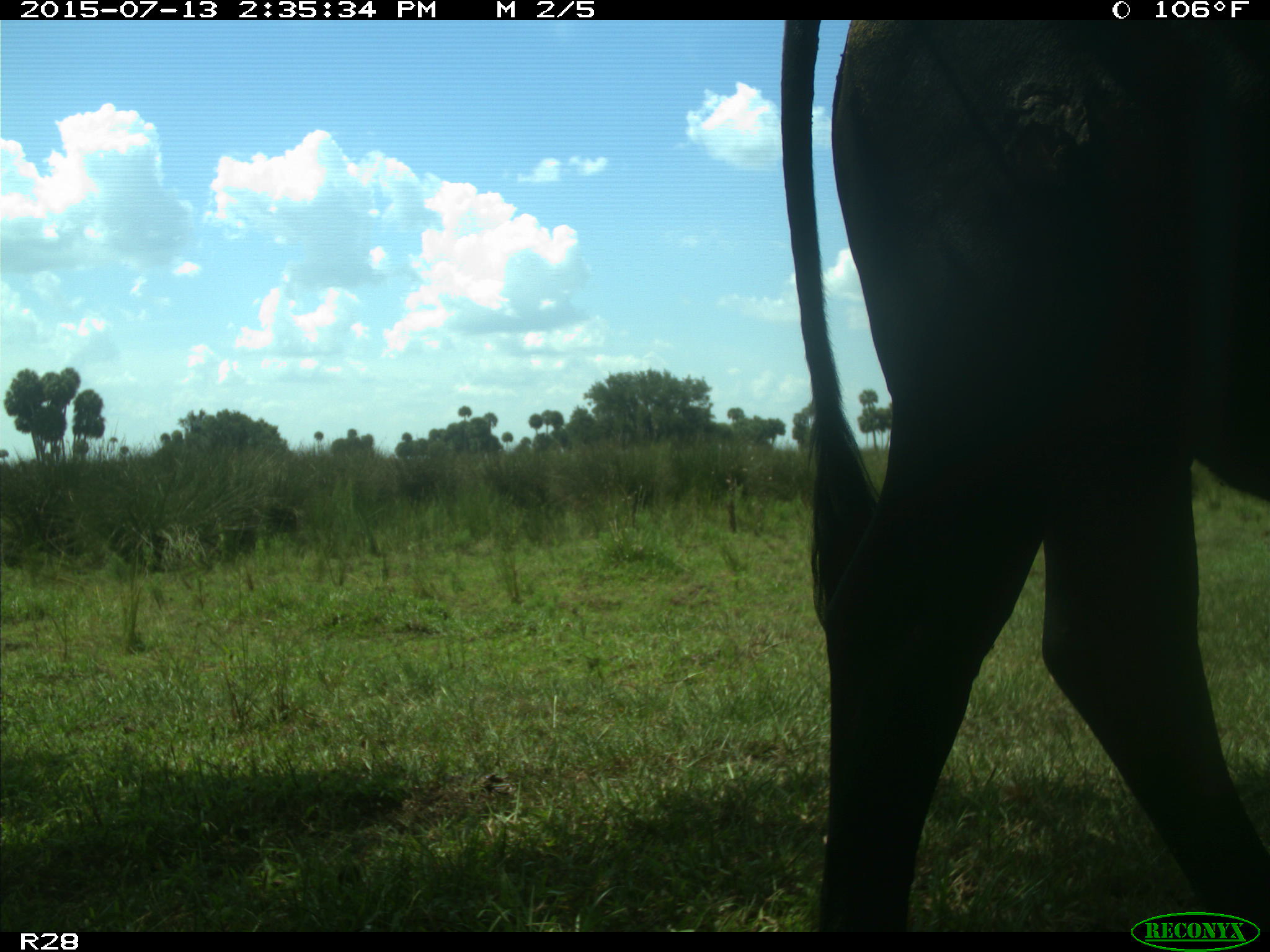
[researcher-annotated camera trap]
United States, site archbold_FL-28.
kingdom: Animalia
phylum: Chordata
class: Mammalia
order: Artiodactyla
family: Bovidae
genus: Bos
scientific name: Bos taurus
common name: domestic cow